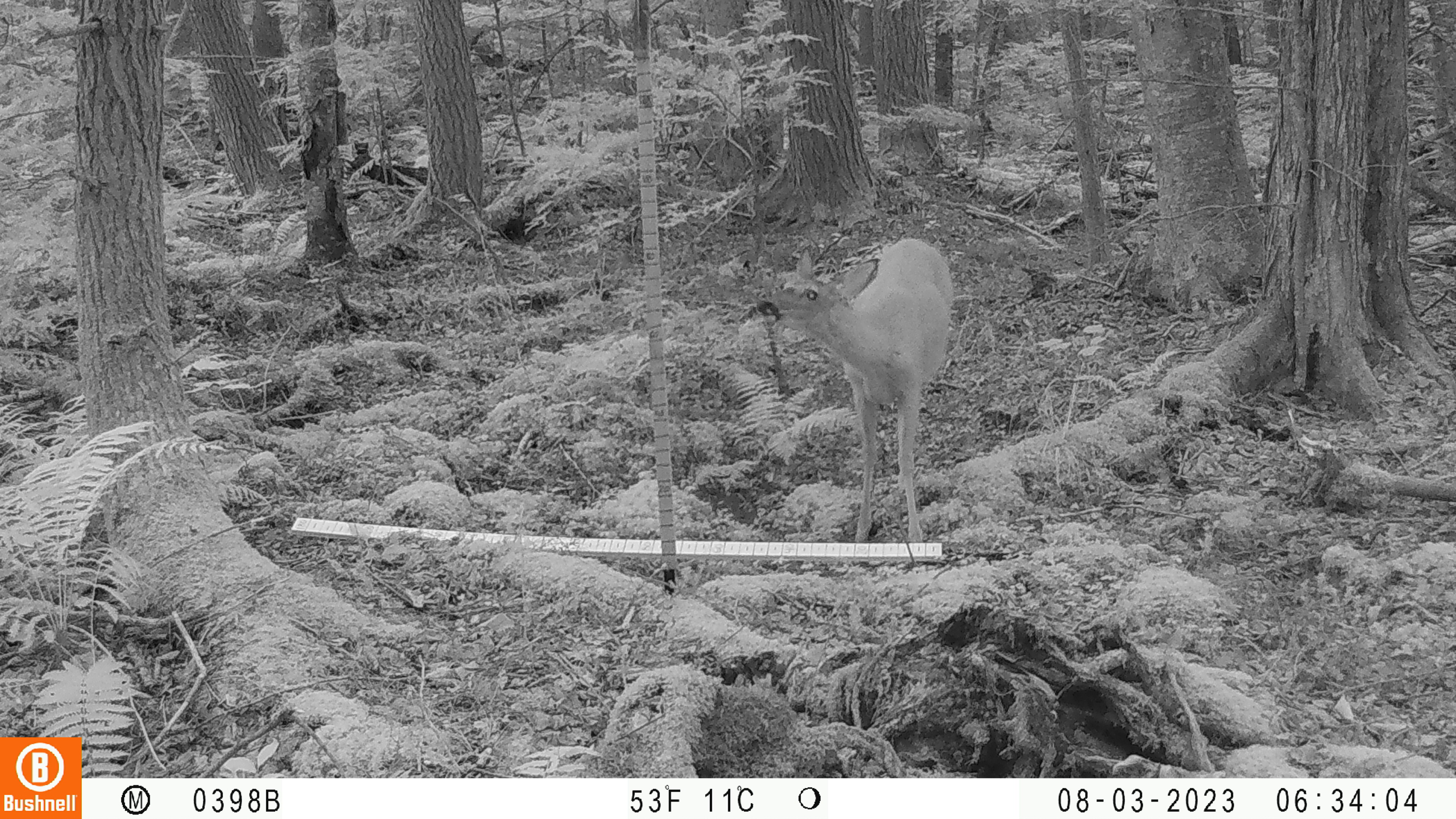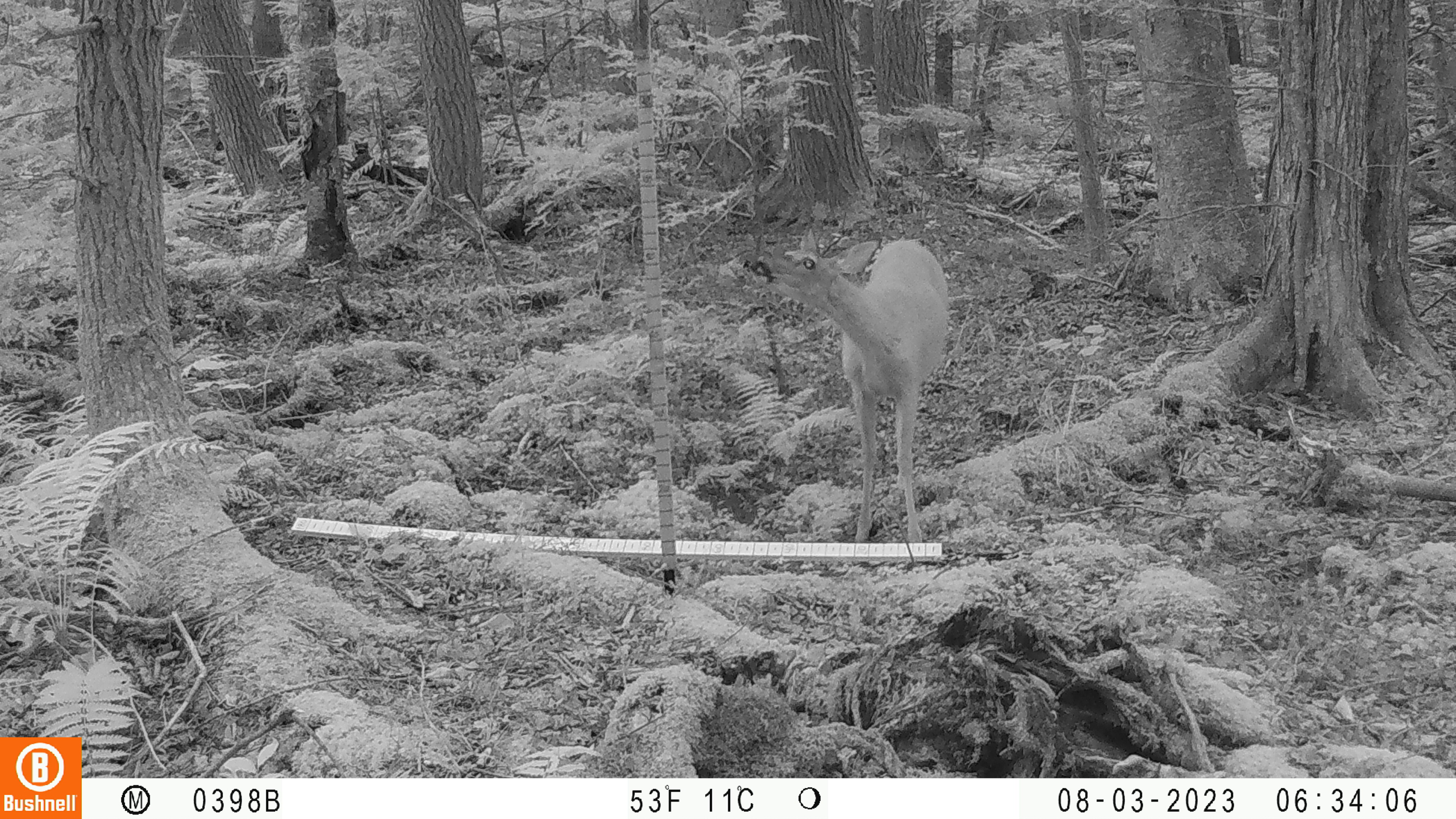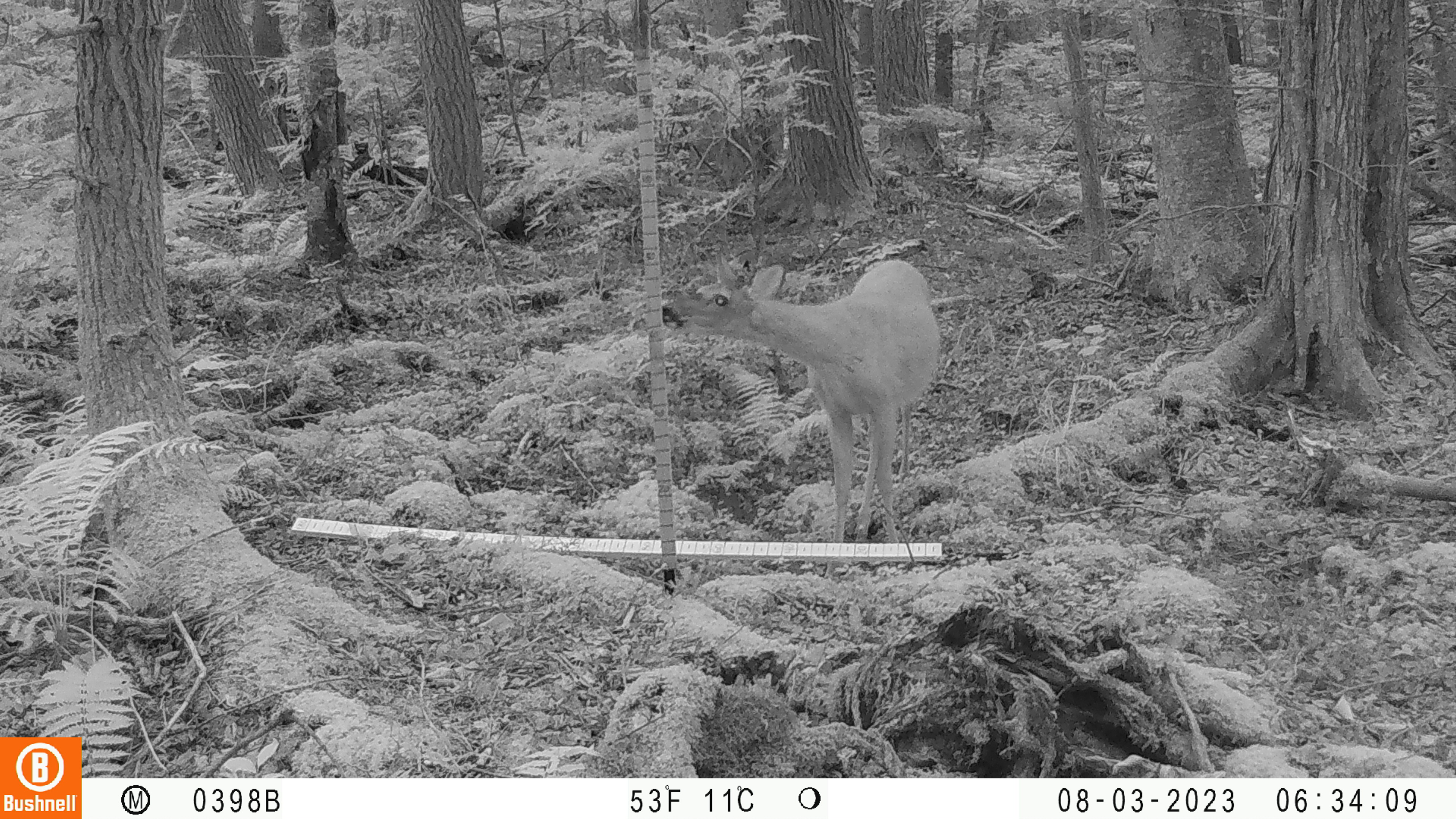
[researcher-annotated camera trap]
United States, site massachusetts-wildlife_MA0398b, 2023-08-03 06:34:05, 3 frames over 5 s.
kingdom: Animalia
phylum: Chordata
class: Mammalia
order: Artiodactyla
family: Cervidae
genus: Odocoileus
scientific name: Odocoileus virginianus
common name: white-tailed deer